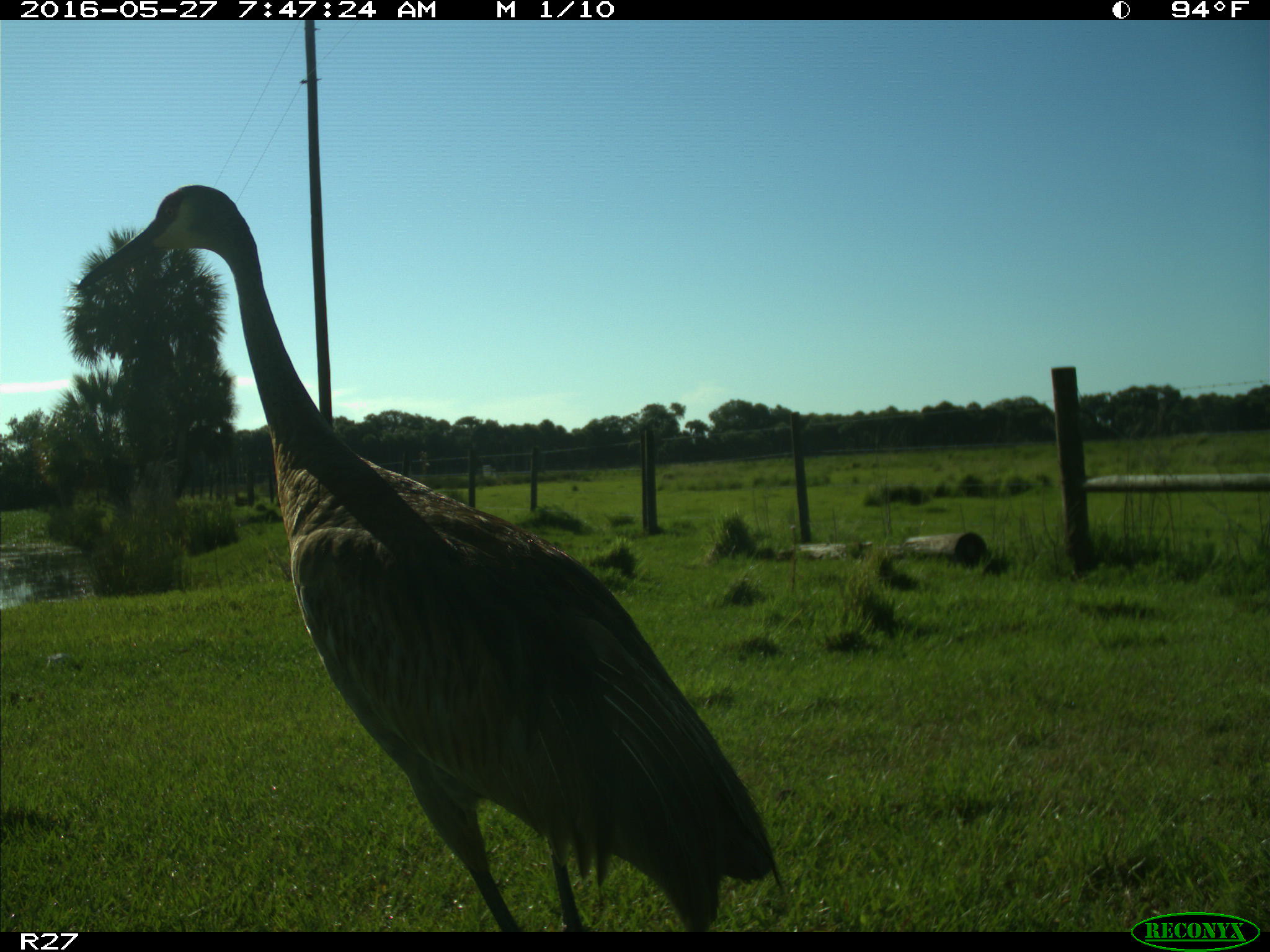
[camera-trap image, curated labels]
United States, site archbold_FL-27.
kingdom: Animalia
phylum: Chordata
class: Aves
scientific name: Aves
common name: birds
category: unidentified bird